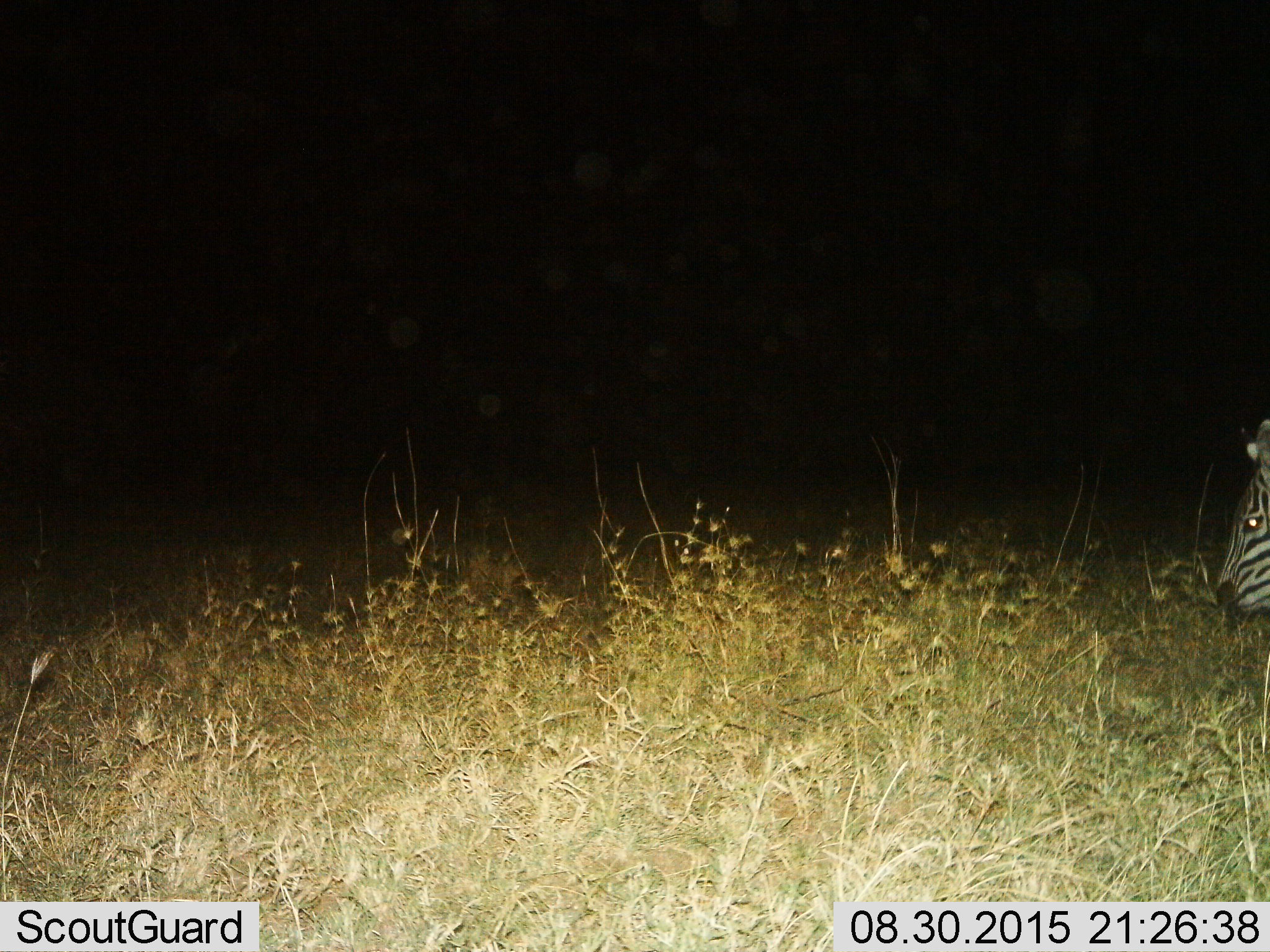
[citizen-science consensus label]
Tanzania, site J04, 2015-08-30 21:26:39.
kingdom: Animalia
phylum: Chordata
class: Mammalia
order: Perissodactyla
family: Equidae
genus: Equus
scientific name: Equus quagga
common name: plains zebra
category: zebra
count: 1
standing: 70%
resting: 0%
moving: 30%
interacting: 0%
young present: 10%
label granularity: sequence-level